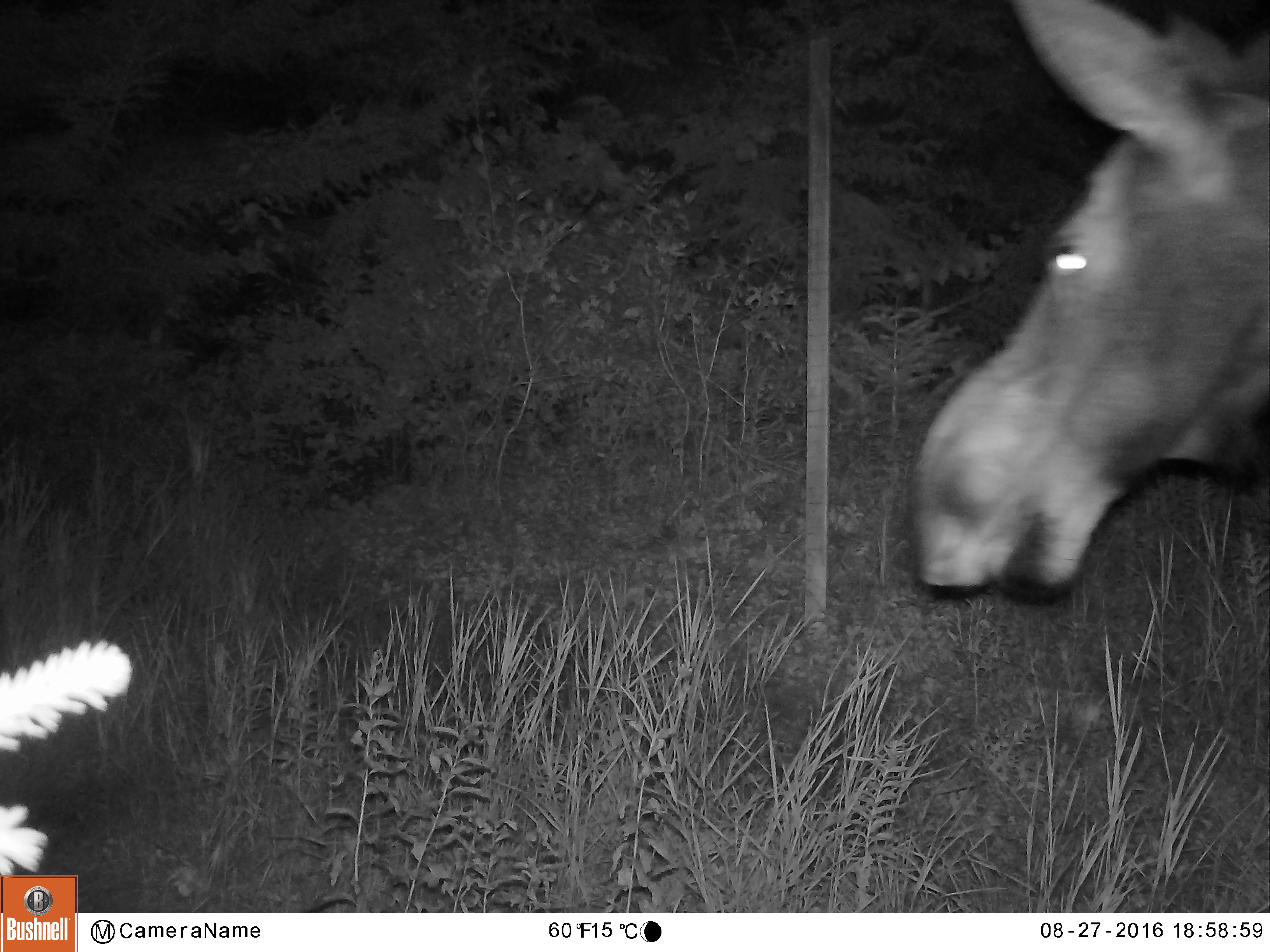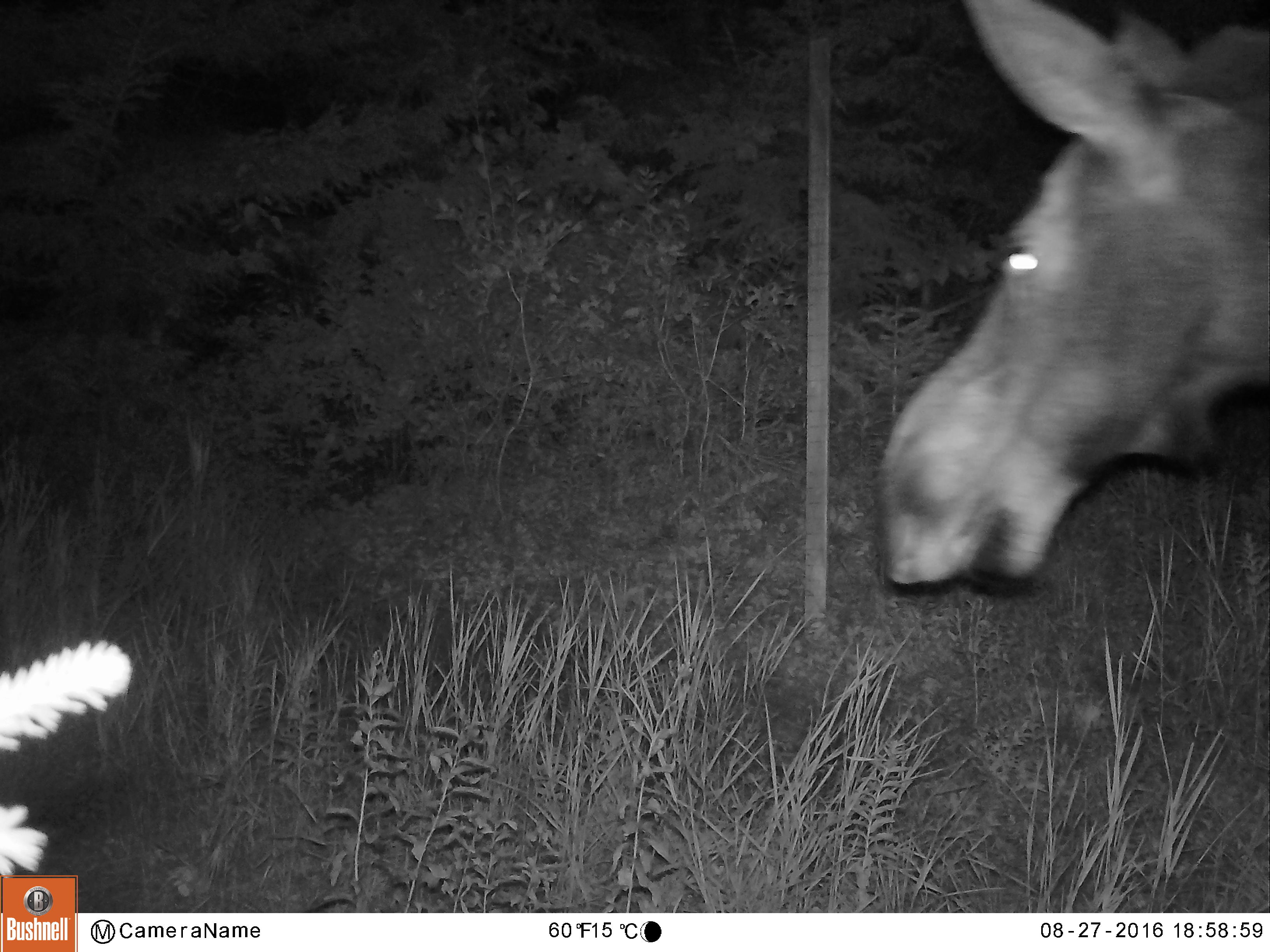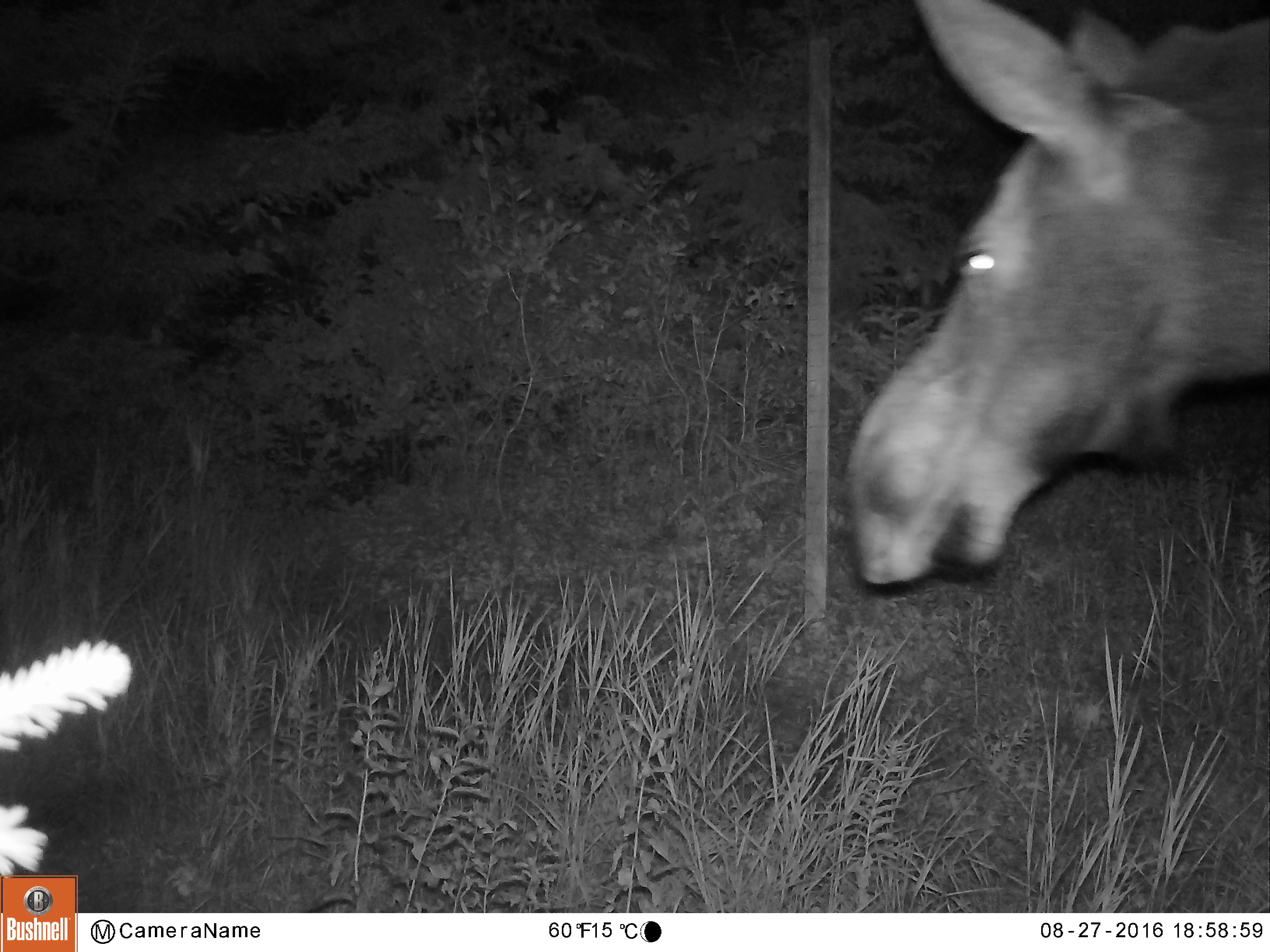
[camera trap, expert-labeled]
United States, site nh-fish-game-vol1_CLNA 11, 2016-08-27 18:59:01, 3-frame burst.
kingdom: Animalia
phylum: Chordata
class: Mammalia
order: Artiodactyla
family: Cervidae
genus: Alces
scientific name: Alces alces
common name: moose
Moose (Alces alces).